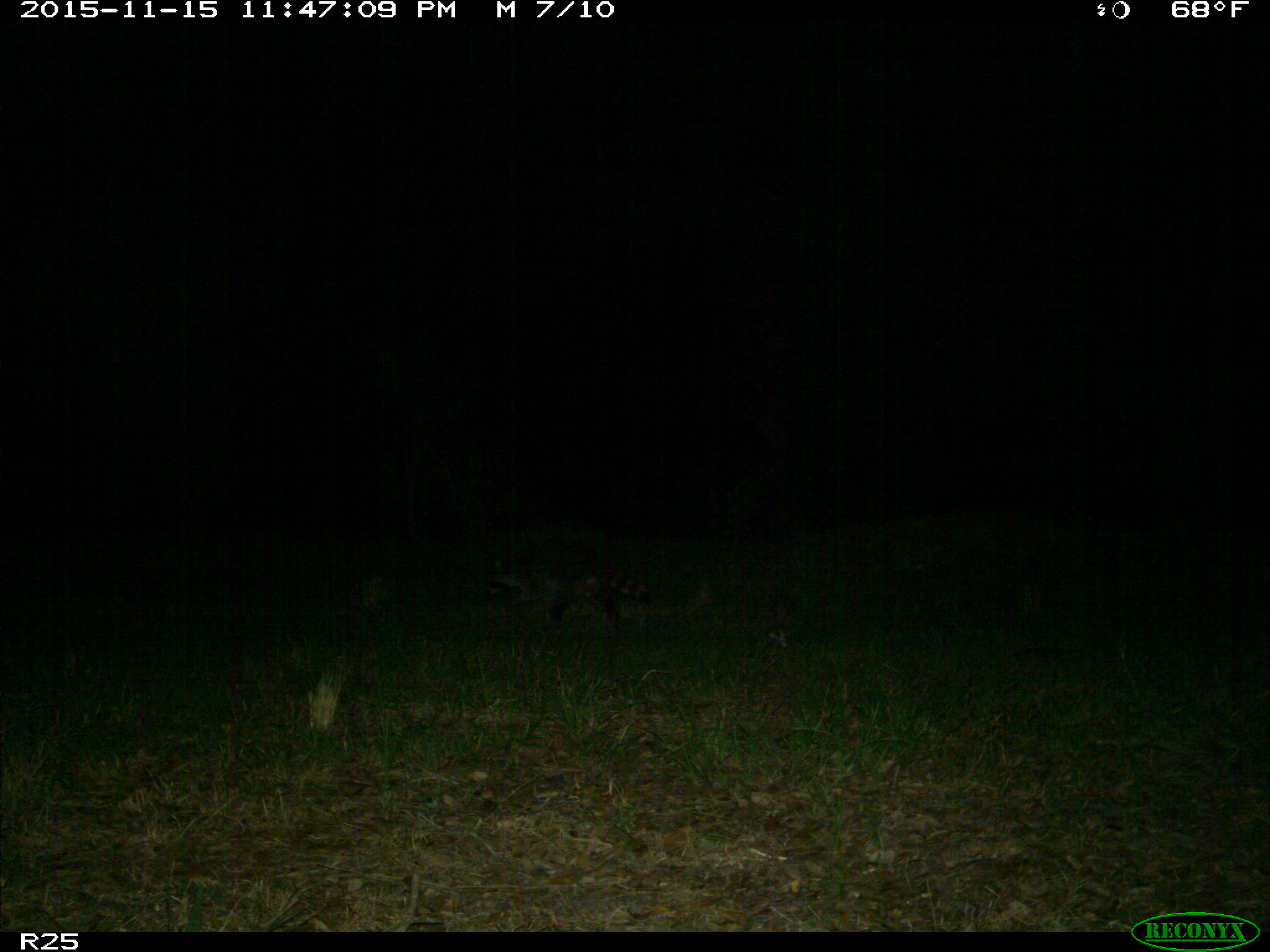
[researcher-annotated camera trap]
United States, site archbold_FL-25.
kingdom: Animalia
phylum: Chordata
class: Mammalia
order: Carnivora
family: Procyonidae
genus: Procyon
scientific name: Procyon lotor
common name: common raccoon